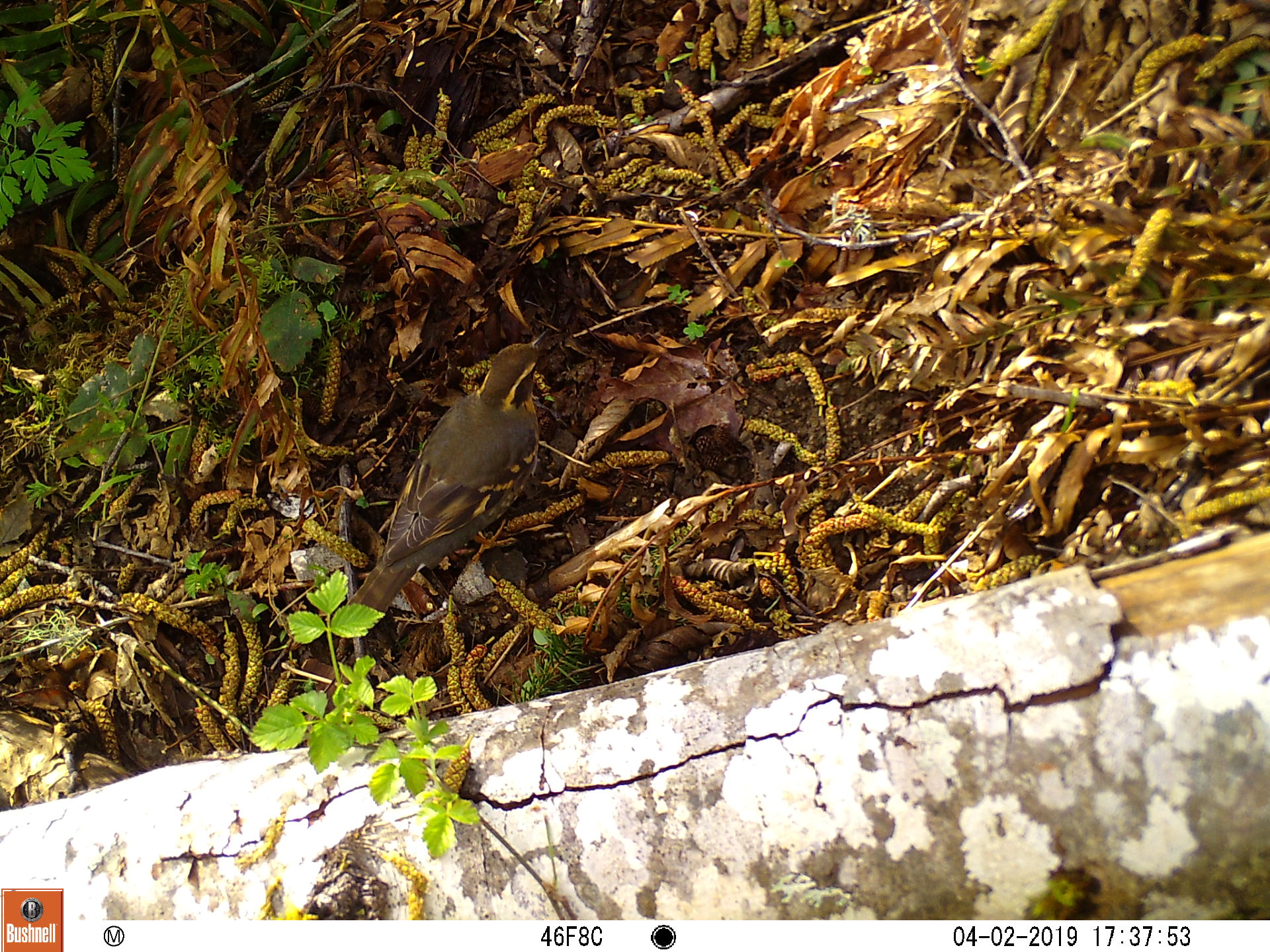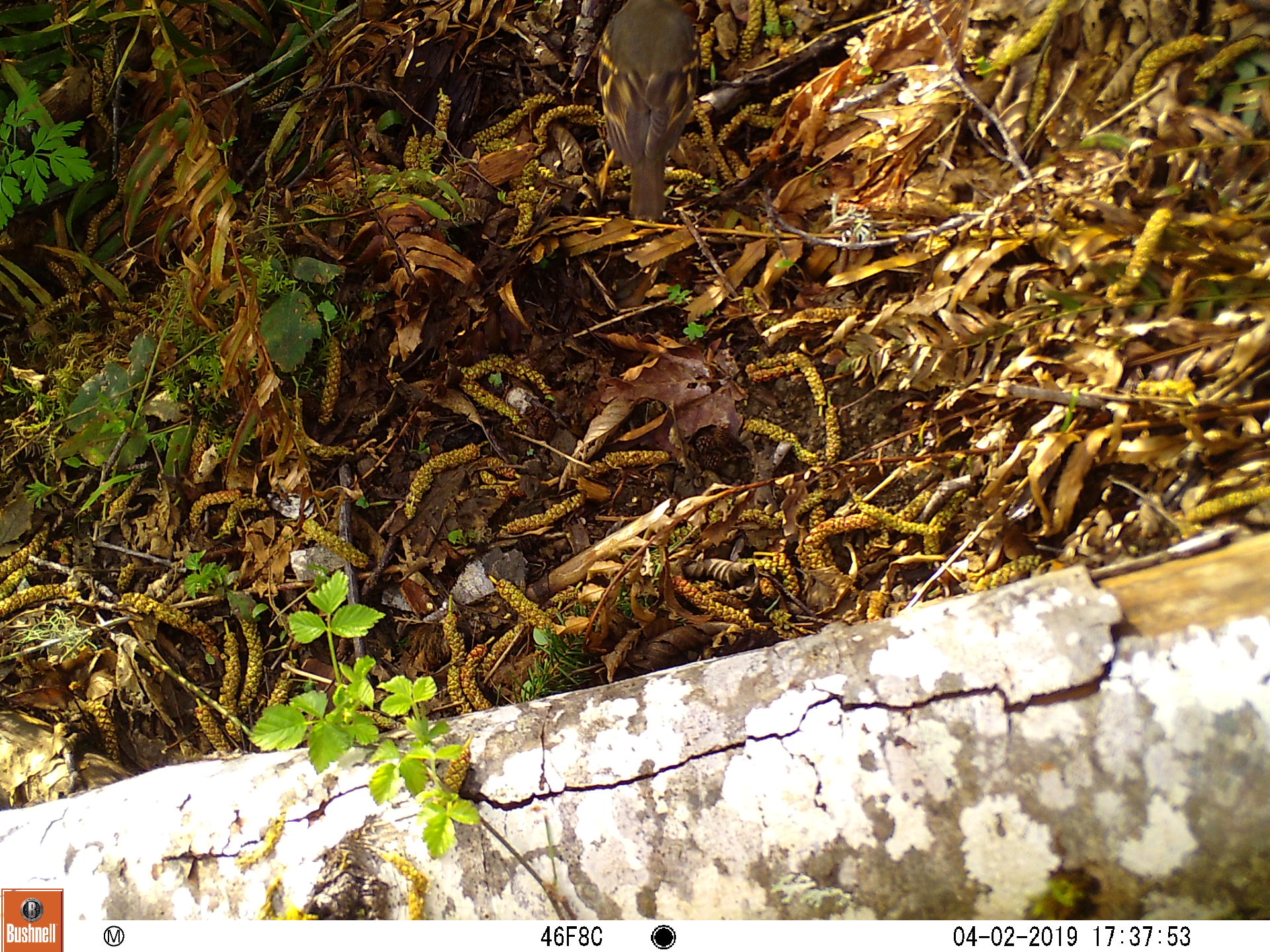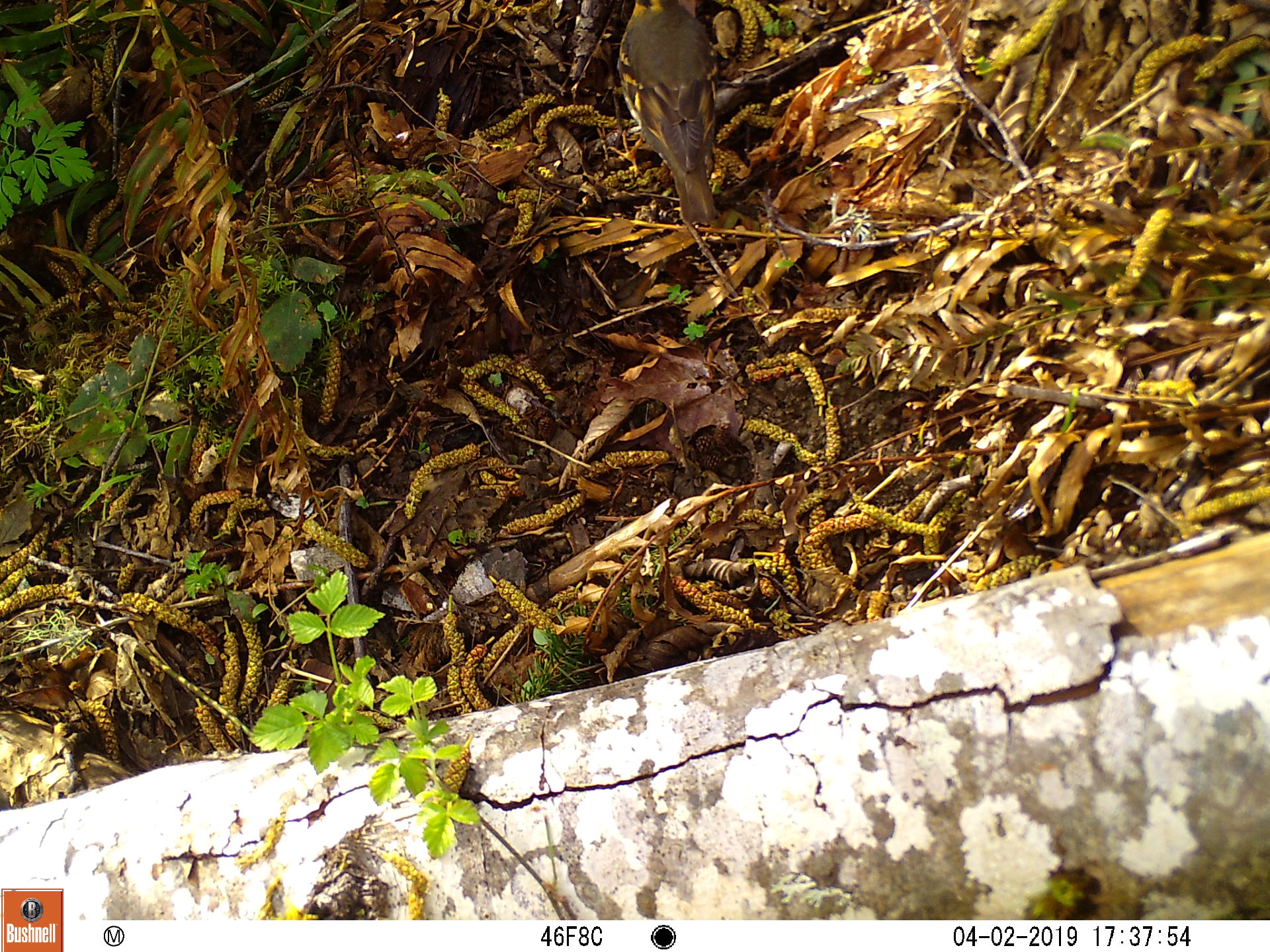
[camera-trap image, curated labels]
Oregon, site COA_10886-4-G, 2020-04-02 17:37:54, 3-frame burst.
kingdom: Animalia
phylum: Chordata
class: Aves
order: Passeriformes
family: Turdidae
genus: Ixoreus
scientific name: Ixoreus naevius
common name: varied thrush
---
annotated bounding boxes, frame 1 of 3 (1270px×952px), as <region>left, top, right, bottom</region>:
varied thrush: <region>350, 326, 553, 621</region>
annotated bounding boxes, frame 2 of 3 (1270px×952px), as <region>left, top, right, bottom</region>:
varied thrush: <region>583, 2, 701, 217</region>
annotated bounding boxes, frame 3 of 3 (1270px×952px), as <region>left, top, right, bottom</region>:
varied thrush: <region>613, 2, 720, 228</region>